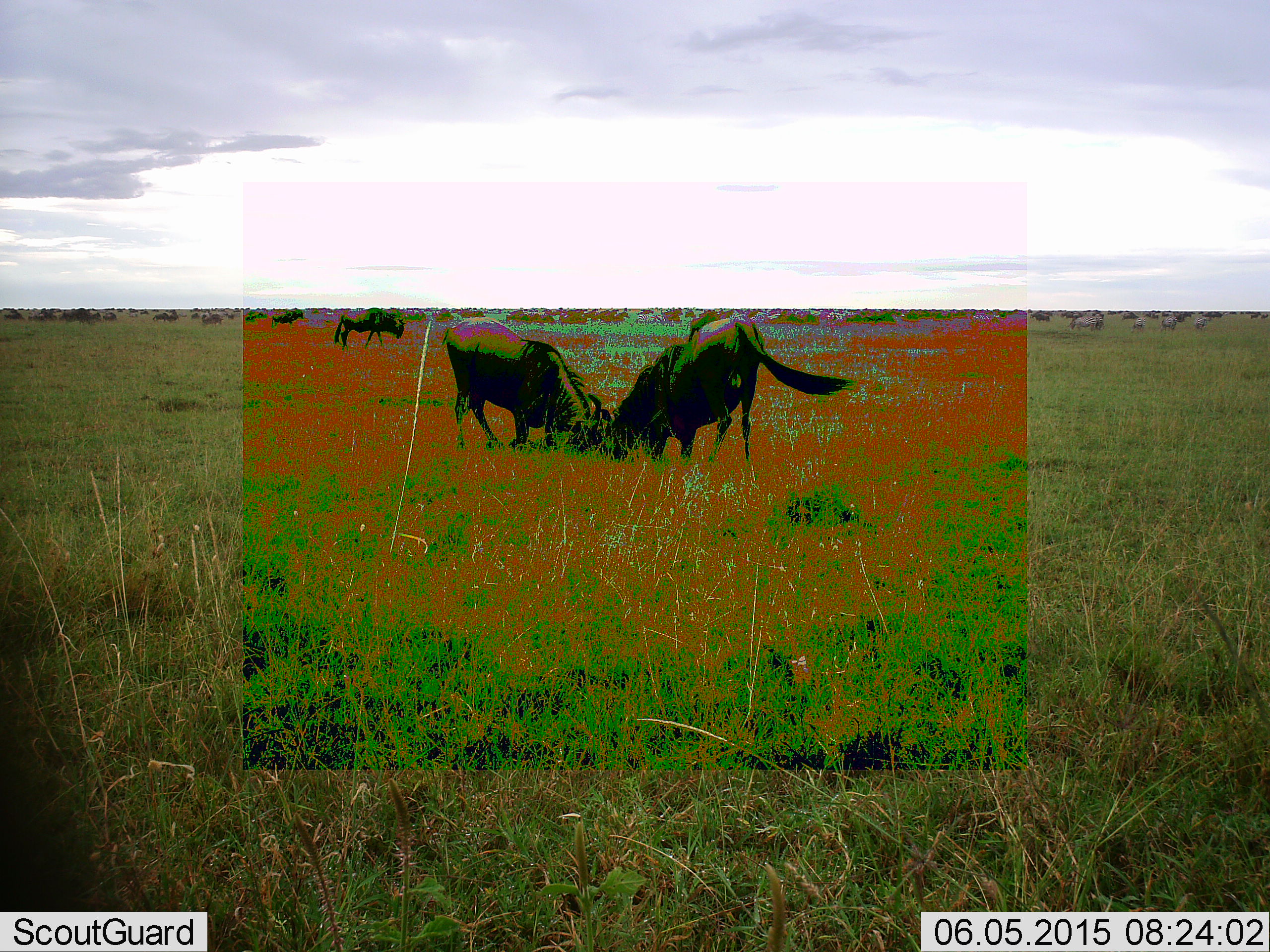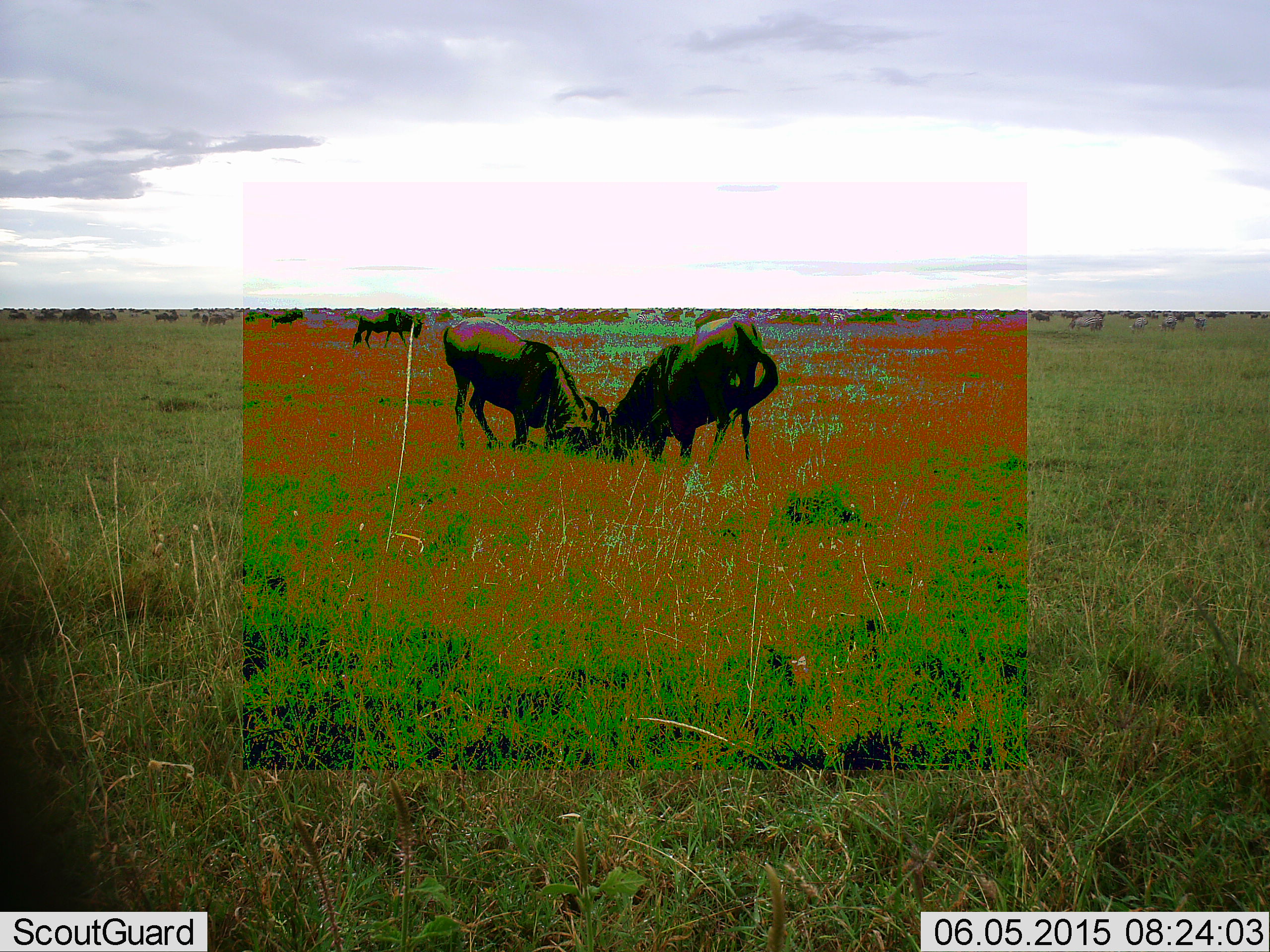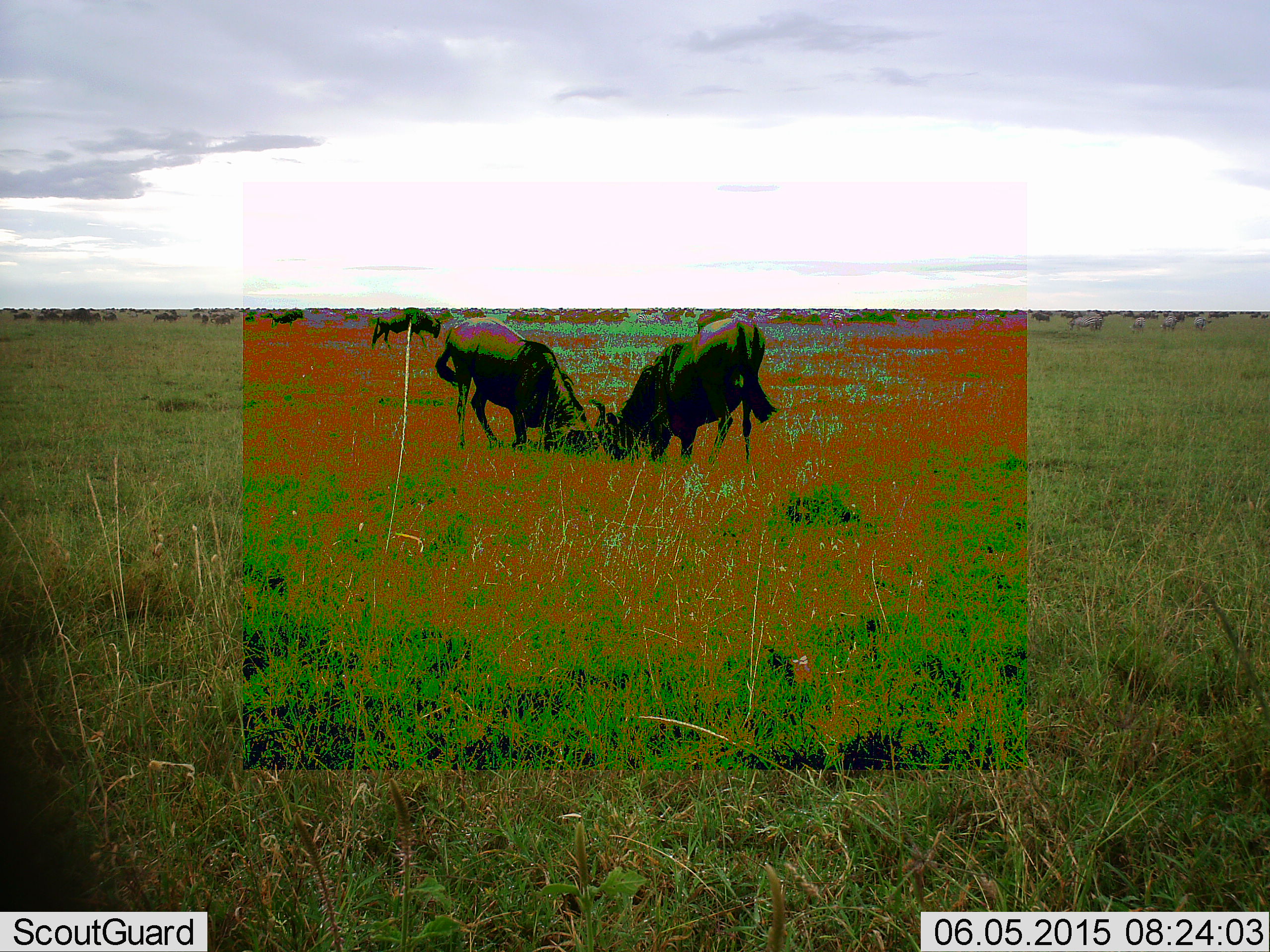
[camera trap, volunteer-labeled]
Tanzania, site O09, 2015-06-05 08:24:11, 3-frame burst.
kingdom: Animalia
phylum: Chordata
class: Mammalia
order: Artiodactyla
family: Bovidae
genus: Connochaetes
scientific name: Connochaetes taurinus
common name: blue wildebeest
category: wildebeest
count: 3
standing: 18%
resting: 0%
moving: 36%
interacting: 27%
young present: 0%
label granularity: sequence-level